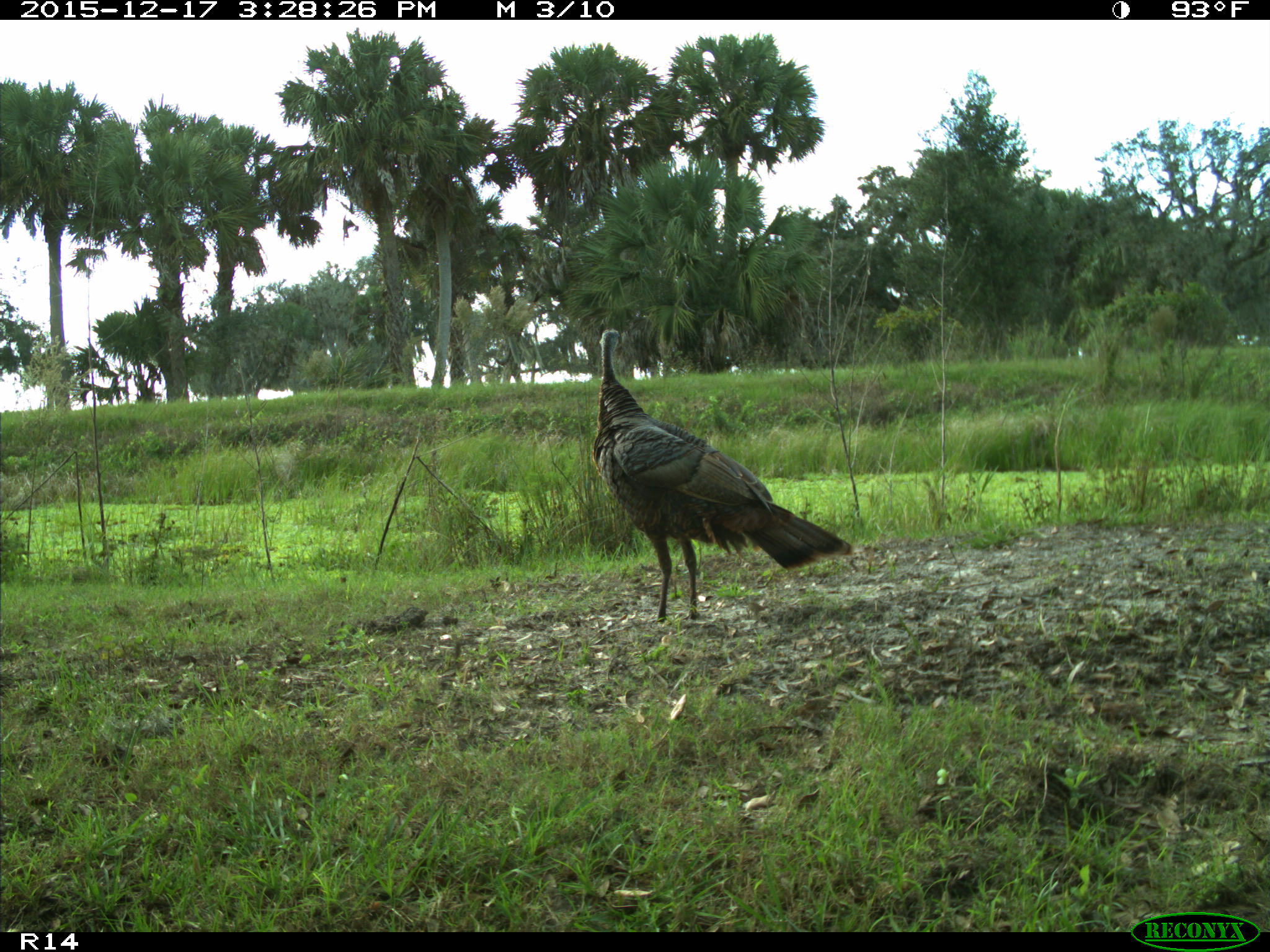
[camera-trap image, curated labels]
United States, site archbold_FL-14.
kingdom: Animalia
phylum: Chordata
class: Aves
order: Galliformes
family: Phasianidae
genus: Meleagris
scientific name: Meleagris gallopavo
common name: wild turkey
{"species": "Meleagris gallopavo (wild turkey)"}